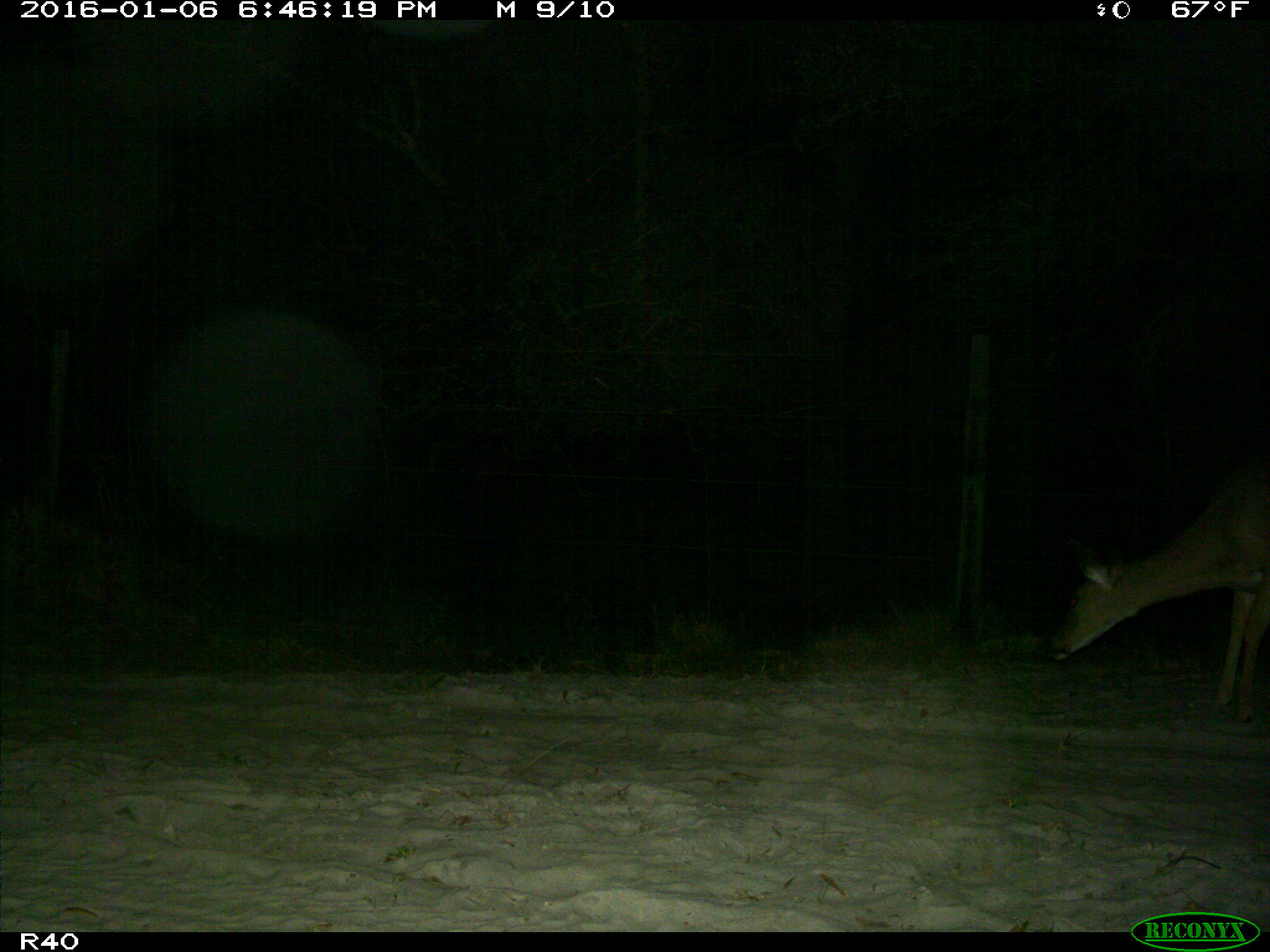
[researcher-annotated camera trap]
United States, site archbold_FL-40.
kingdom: Animalia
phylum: Chordata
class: Mammalia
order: Artiodactyla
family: Cervidae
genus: Odocoileus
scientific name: Odocoileus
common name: deer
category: unidentified deer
Unidentified deer (deer) (Odocoileus).